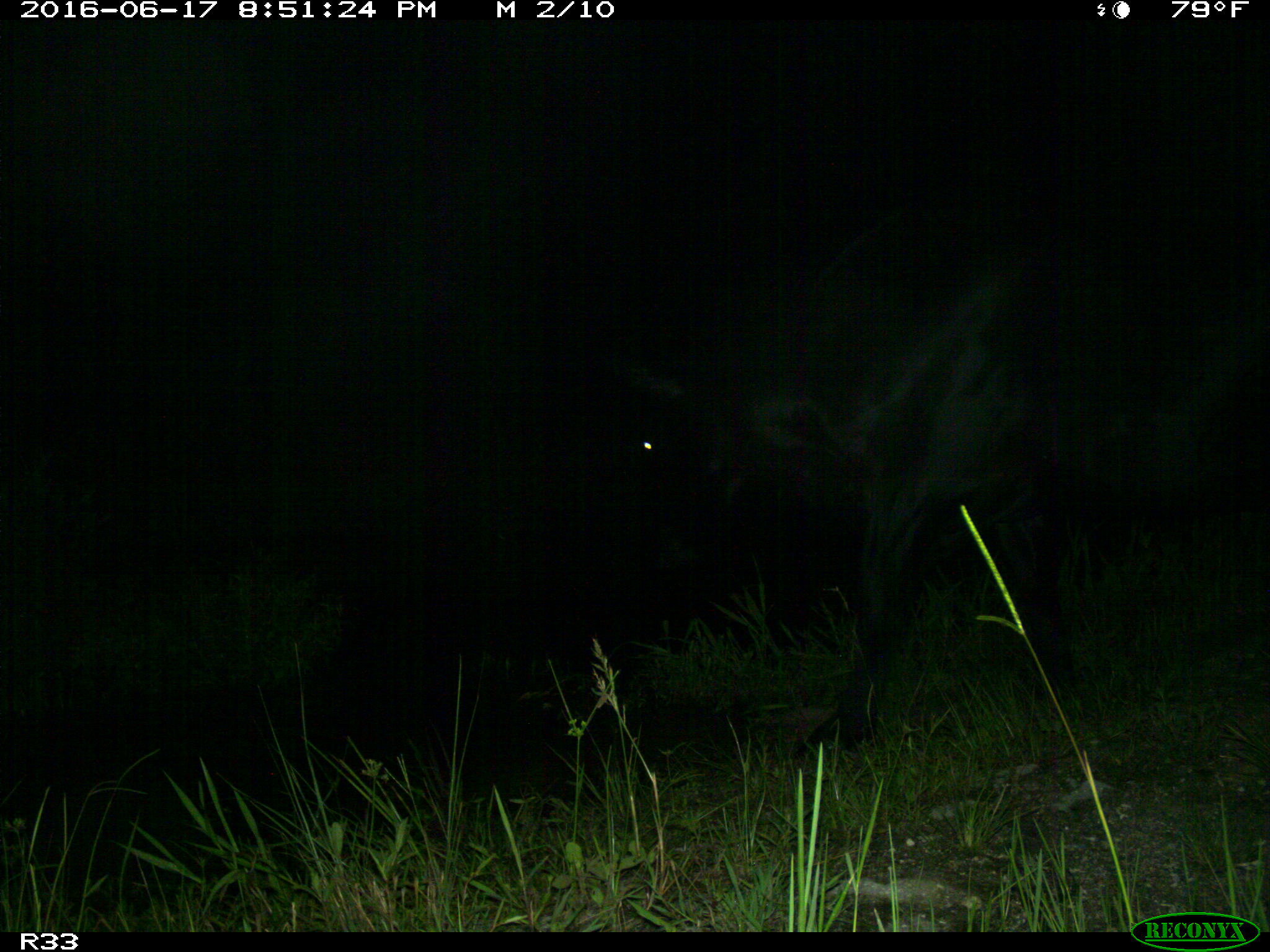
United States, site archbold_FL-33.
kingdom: Animalia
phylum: Chordata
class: Mammalia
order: Artiodactyla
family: Bovidae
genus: Bos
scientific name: Bos taurus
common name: domestic cow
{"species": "Bos taurus (domestic cow)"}